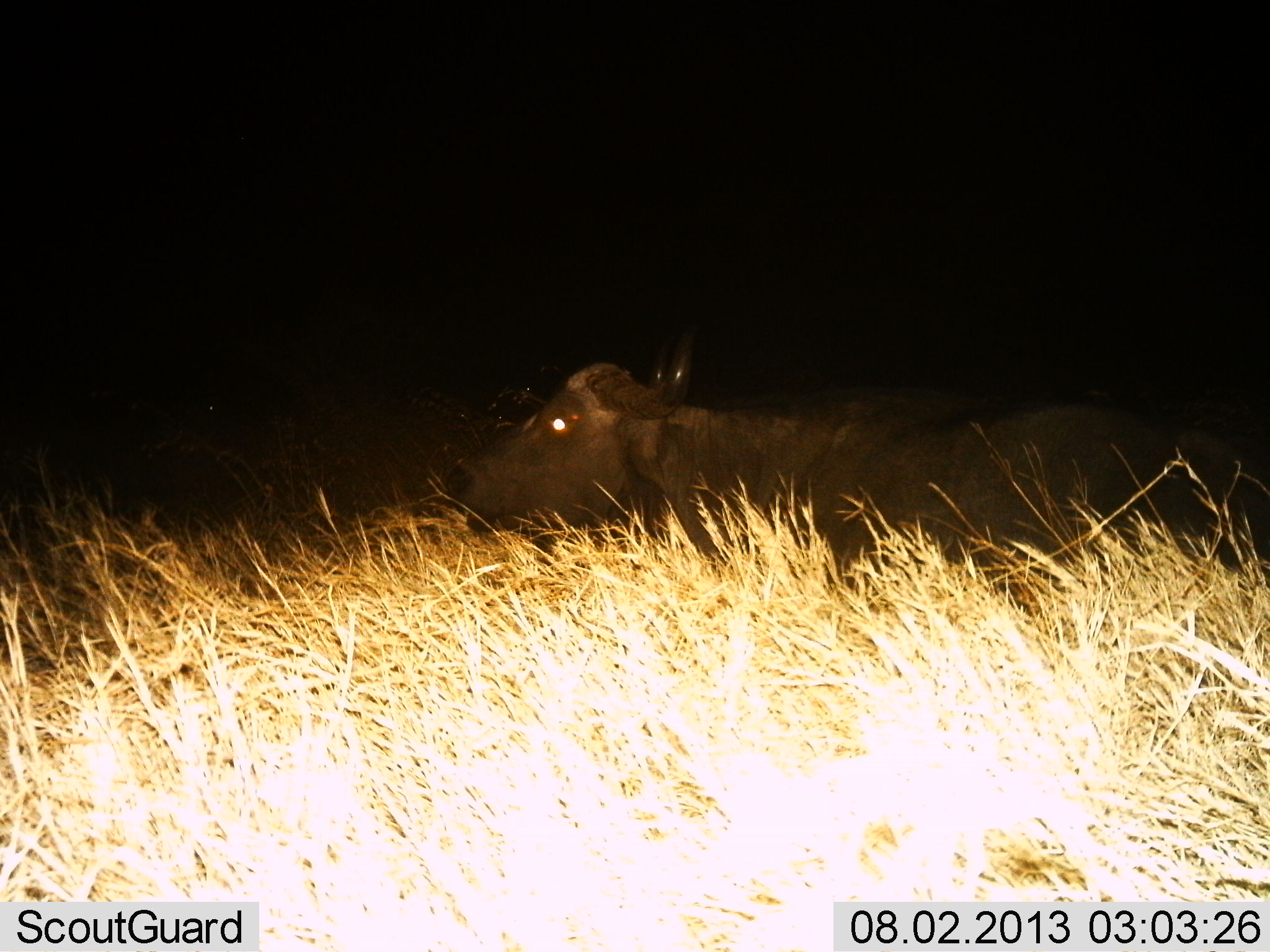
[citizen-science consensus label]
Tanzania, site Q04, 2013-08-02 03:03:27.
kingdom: Animalia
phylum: Chordata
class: Mammalia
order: Artiodactyla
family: Bovidae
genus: Syncerus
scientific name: Syncerus caffer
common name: cape buffalo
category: buffalo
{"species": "buffalo (cape buffalo) (Syncerus caffer)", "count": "1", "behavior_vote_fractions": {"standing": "20%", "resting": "60%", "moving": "20%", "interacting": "0%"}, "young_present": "0%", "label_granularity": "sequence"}